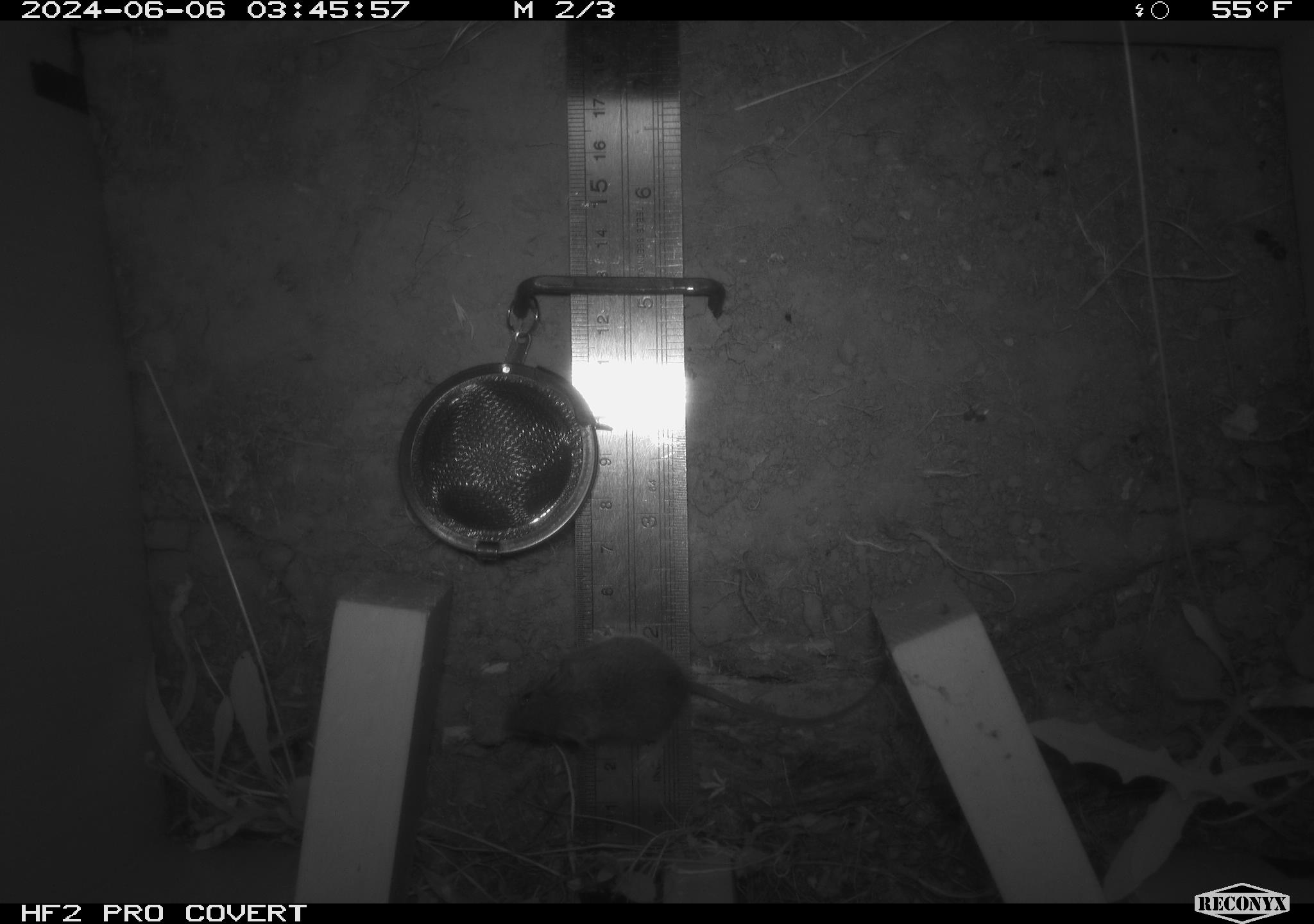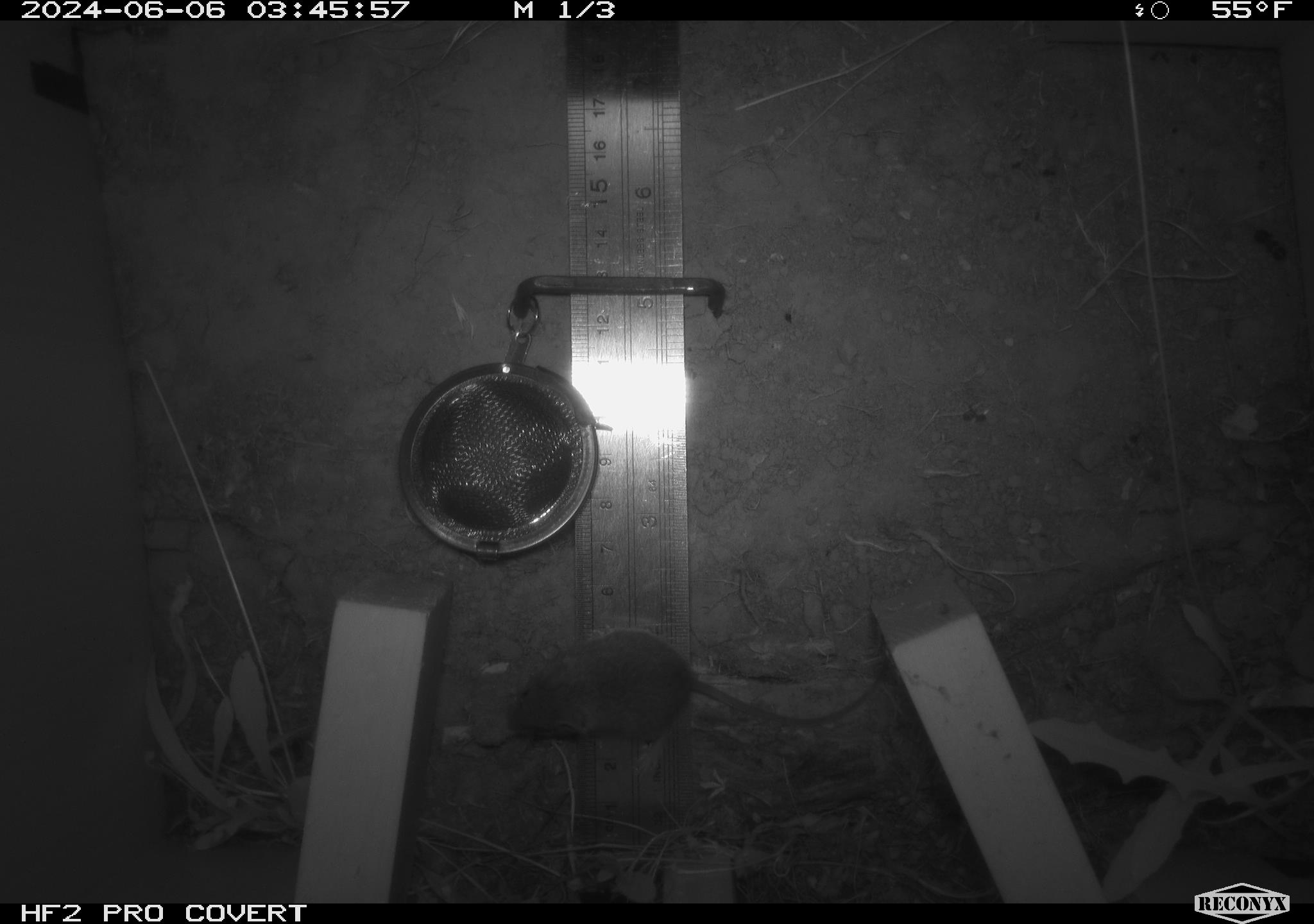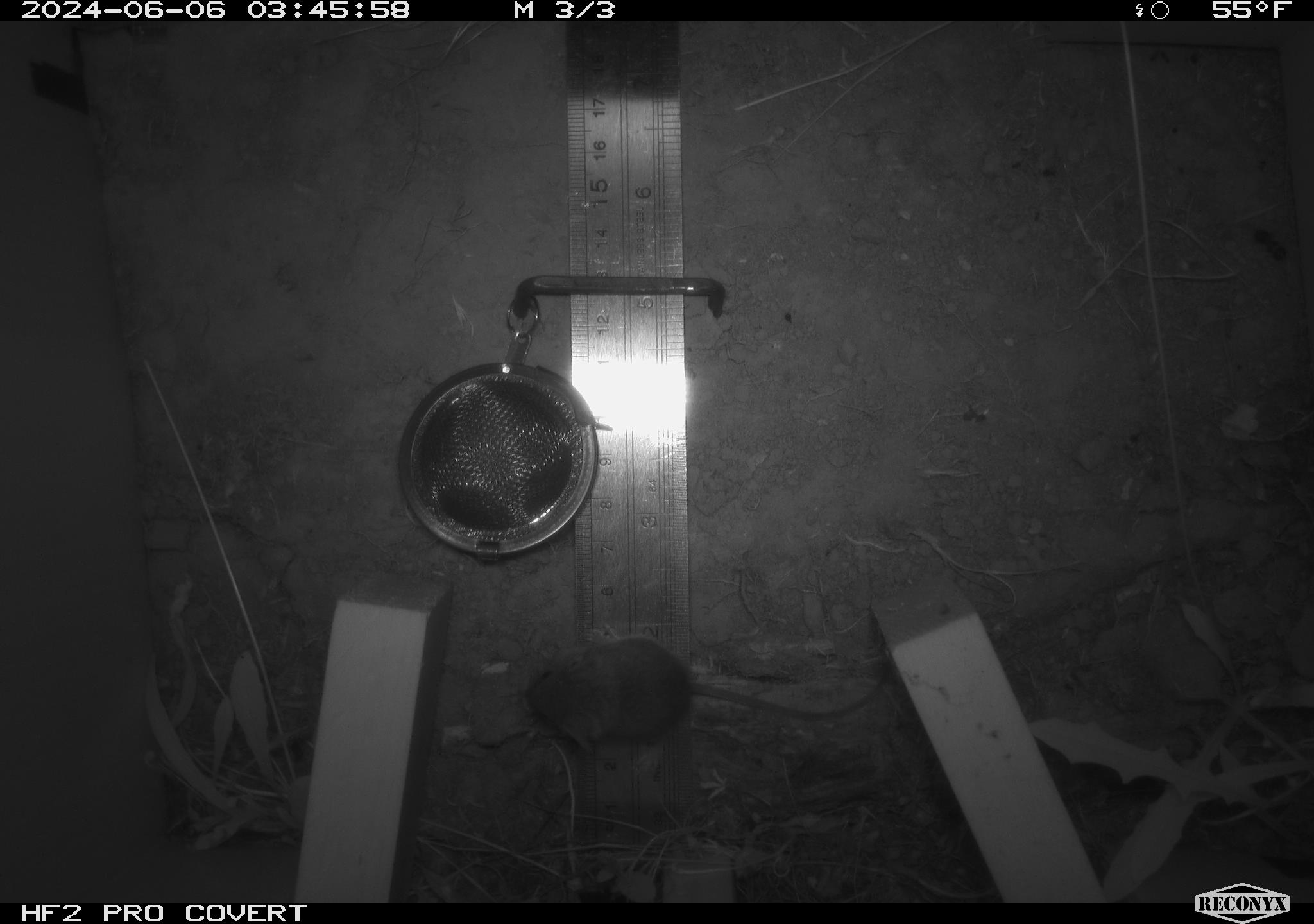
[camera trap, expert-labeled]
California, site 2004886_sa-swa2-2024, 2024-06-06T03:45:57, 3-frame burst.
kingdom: Animalia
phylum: Chordata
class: Mammalia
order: Rodentia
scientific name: Rodentia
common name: mouse species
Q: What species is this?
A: Mouse species (Rodentia).